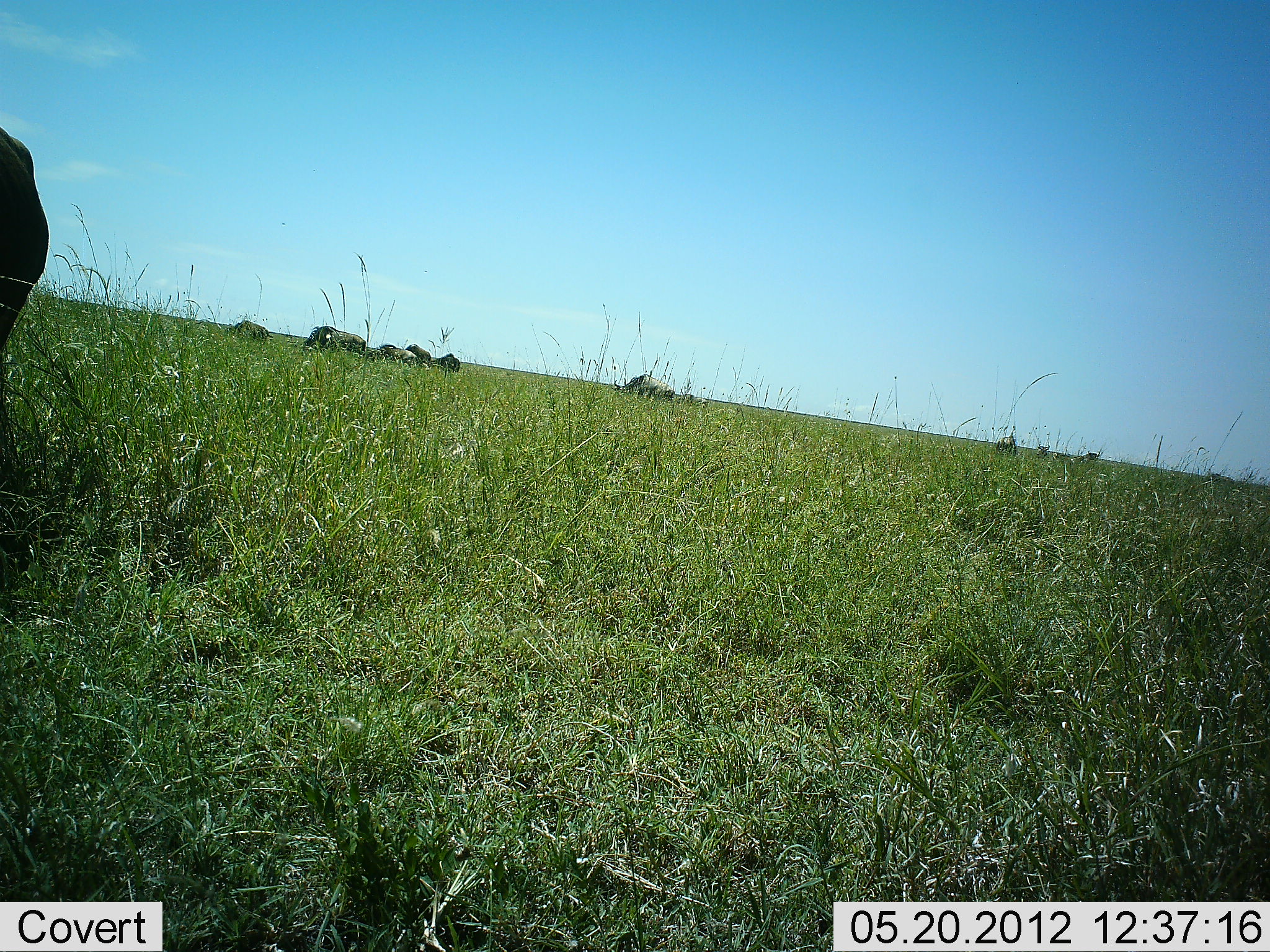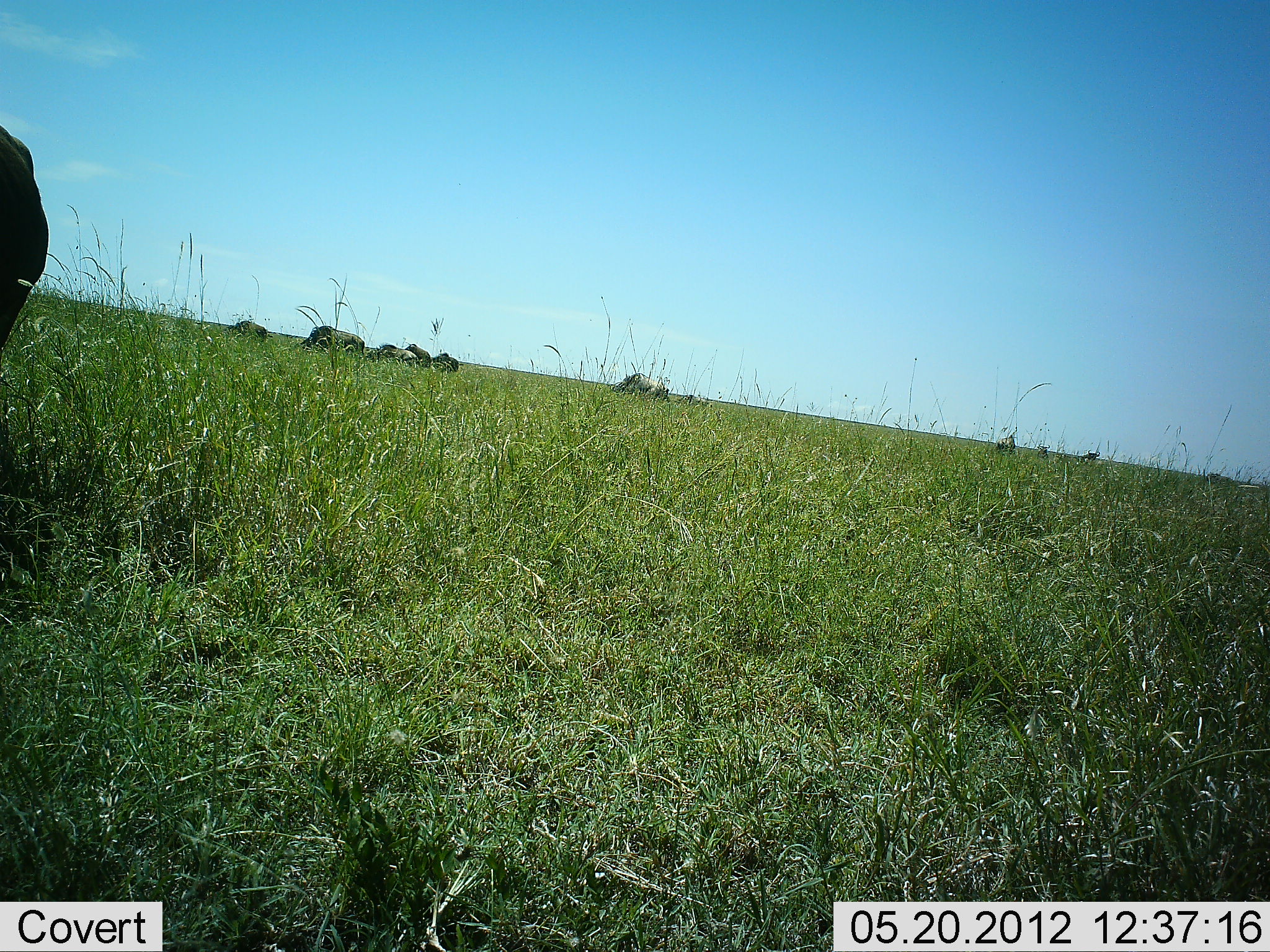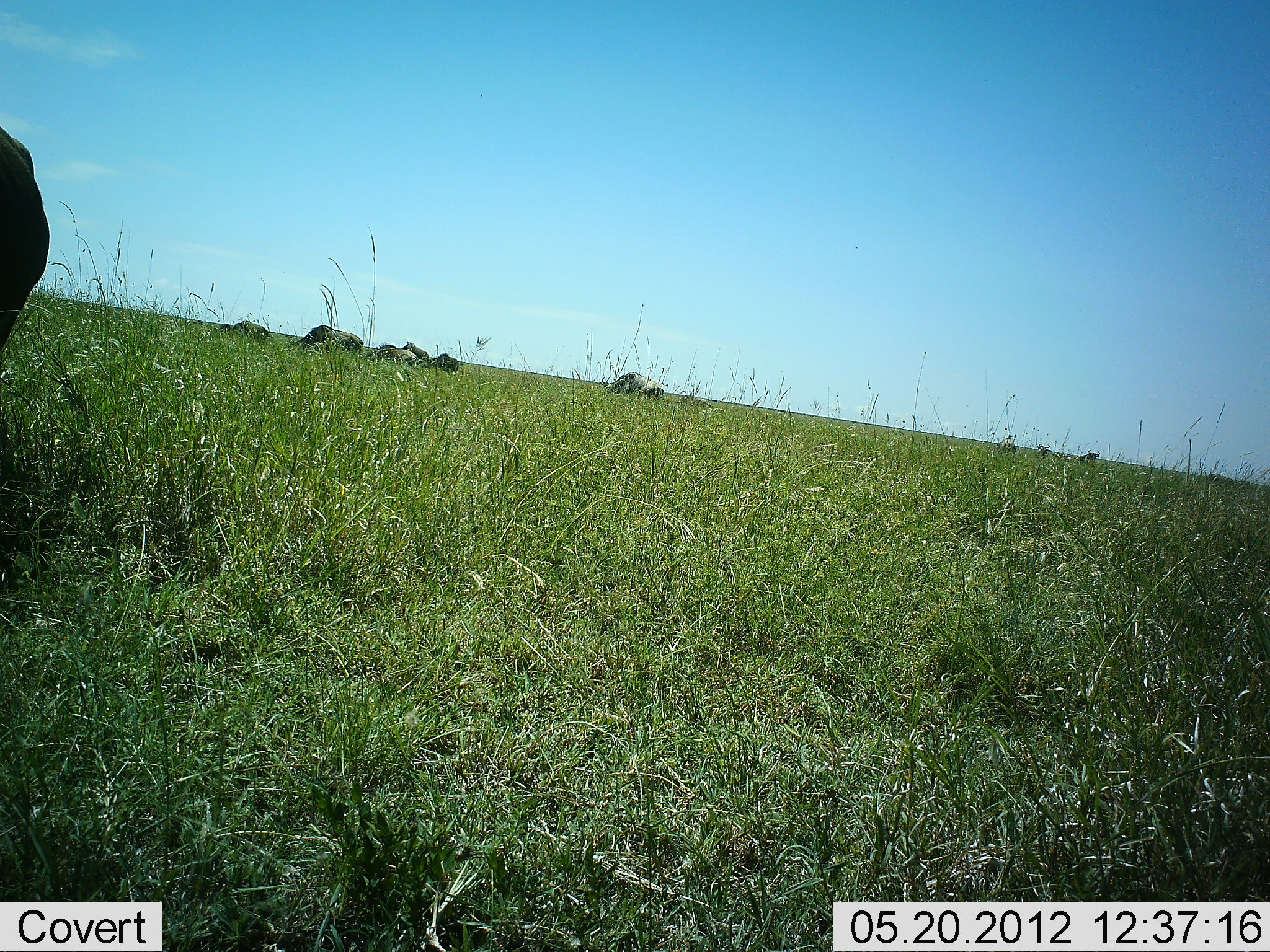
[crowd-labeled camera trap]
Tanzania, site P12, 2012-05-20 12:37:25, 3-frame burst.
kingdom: Animalia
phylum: Chordata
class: Mammalia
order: Artiodactyla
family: Bovidae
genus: Connochaetes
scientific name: Connochaetes taurinus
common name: blue wildebeest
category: wildebeest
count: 9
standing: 30%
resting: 0%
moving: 20%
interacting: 0%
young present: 0%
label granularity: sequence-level